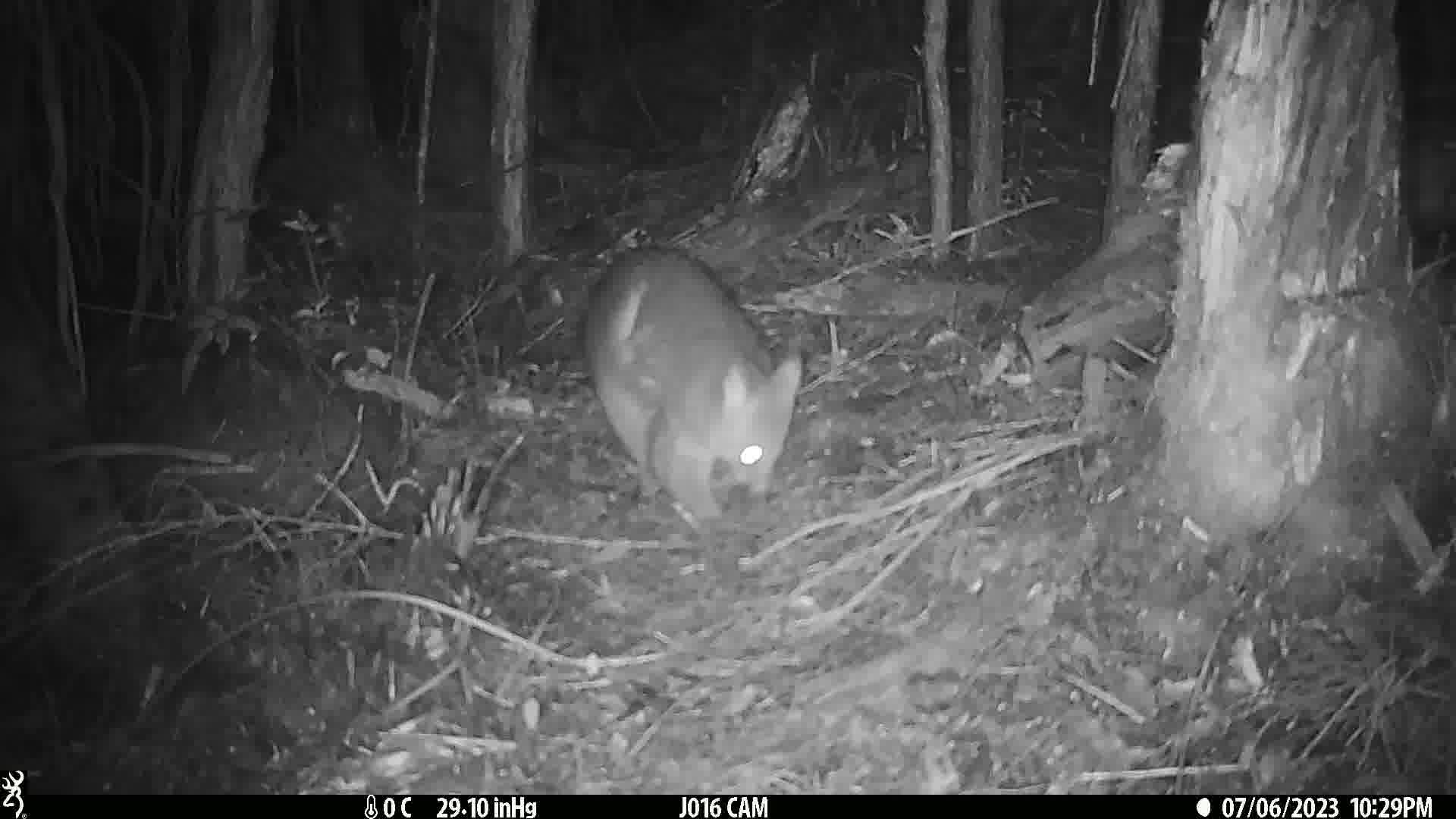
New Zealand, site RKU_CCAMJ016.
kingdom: Animalia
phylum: Chordata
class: Mammalia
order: Diprotodontia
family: Phalangeridae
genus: Trichosurus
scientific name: Trichosurus vulpecula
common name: common brushtail possum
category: possum